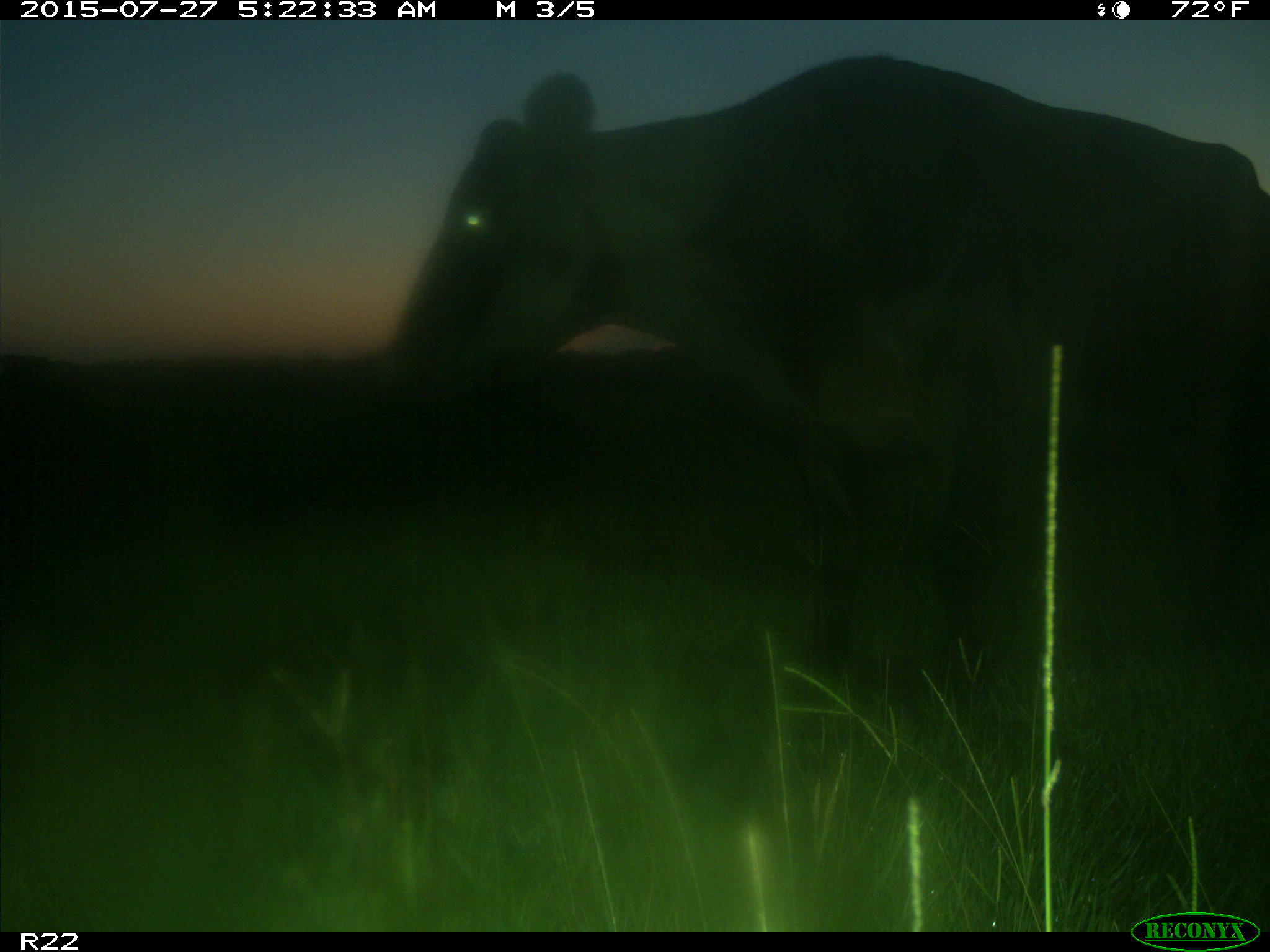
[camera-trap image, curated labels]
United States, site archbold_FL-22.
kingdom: Animalia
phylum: Chordata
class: Mammalia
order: Artiodactyla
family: Bovidae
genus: Bos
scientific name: Bos taurus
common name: domestic cow